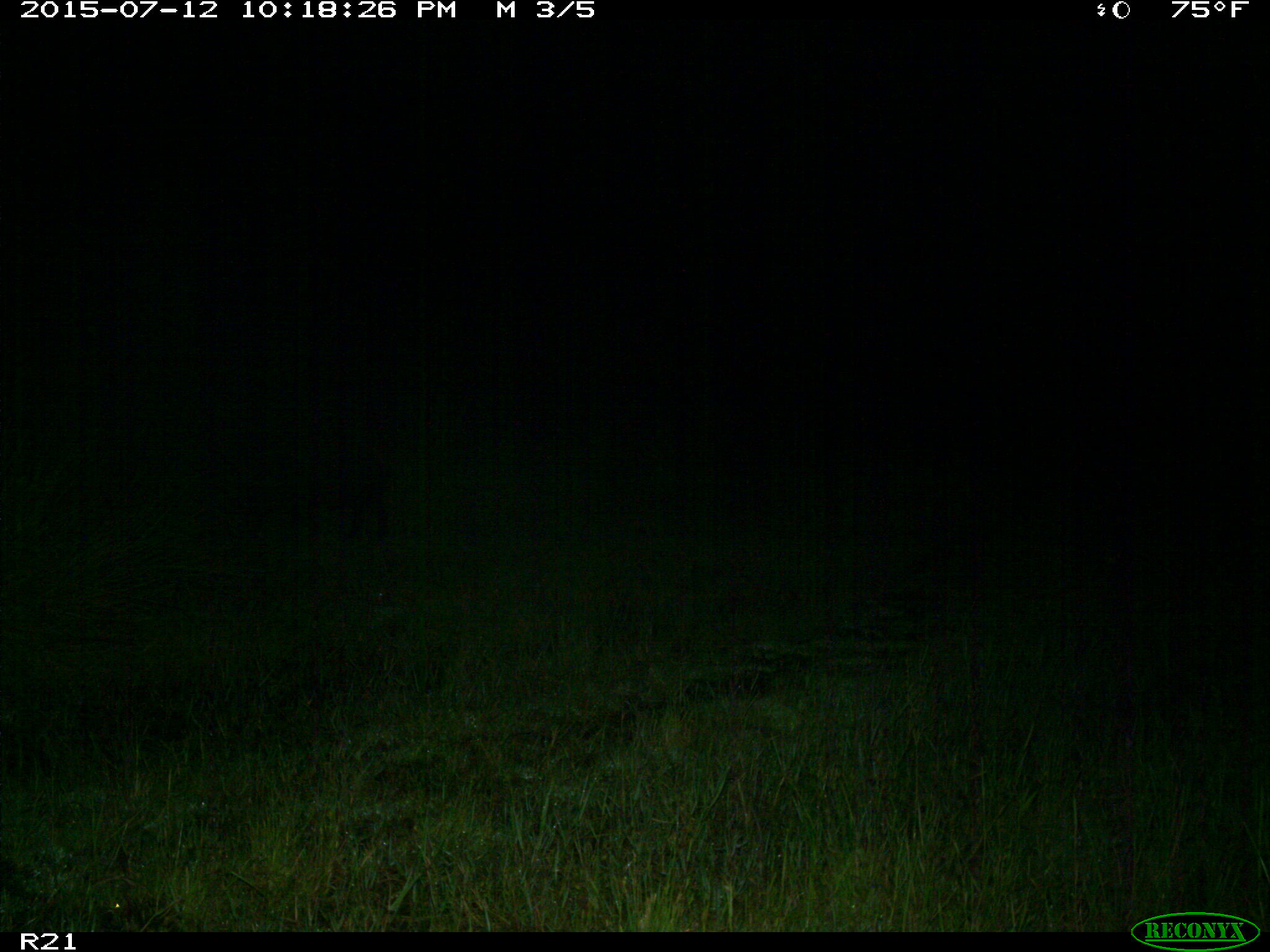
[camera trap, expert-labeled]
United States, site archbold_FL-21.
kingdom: Animalia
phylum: Chordata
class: Mammalia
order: Artiodactyla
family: Suidae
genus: Sus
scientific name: Sus scrofa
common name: wild boar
Sus scrofa (wild boar).